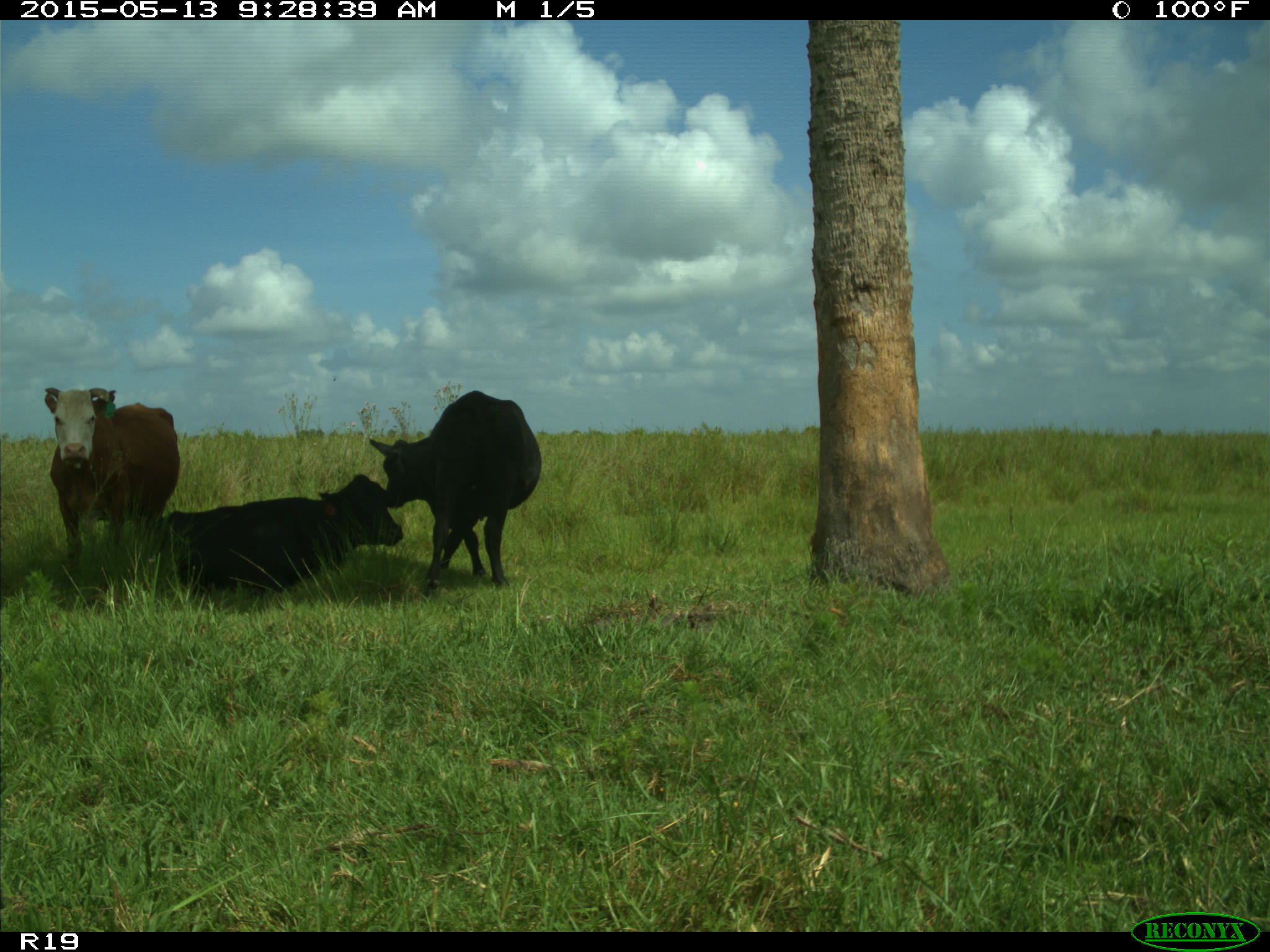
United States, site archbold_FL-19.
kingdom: Animalia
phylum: Chordata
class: Mammalia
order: Artiodactyla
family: Bovidae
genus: Bos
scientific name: Bos taurus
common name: domestic cow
Bos taurus (domestic cow).